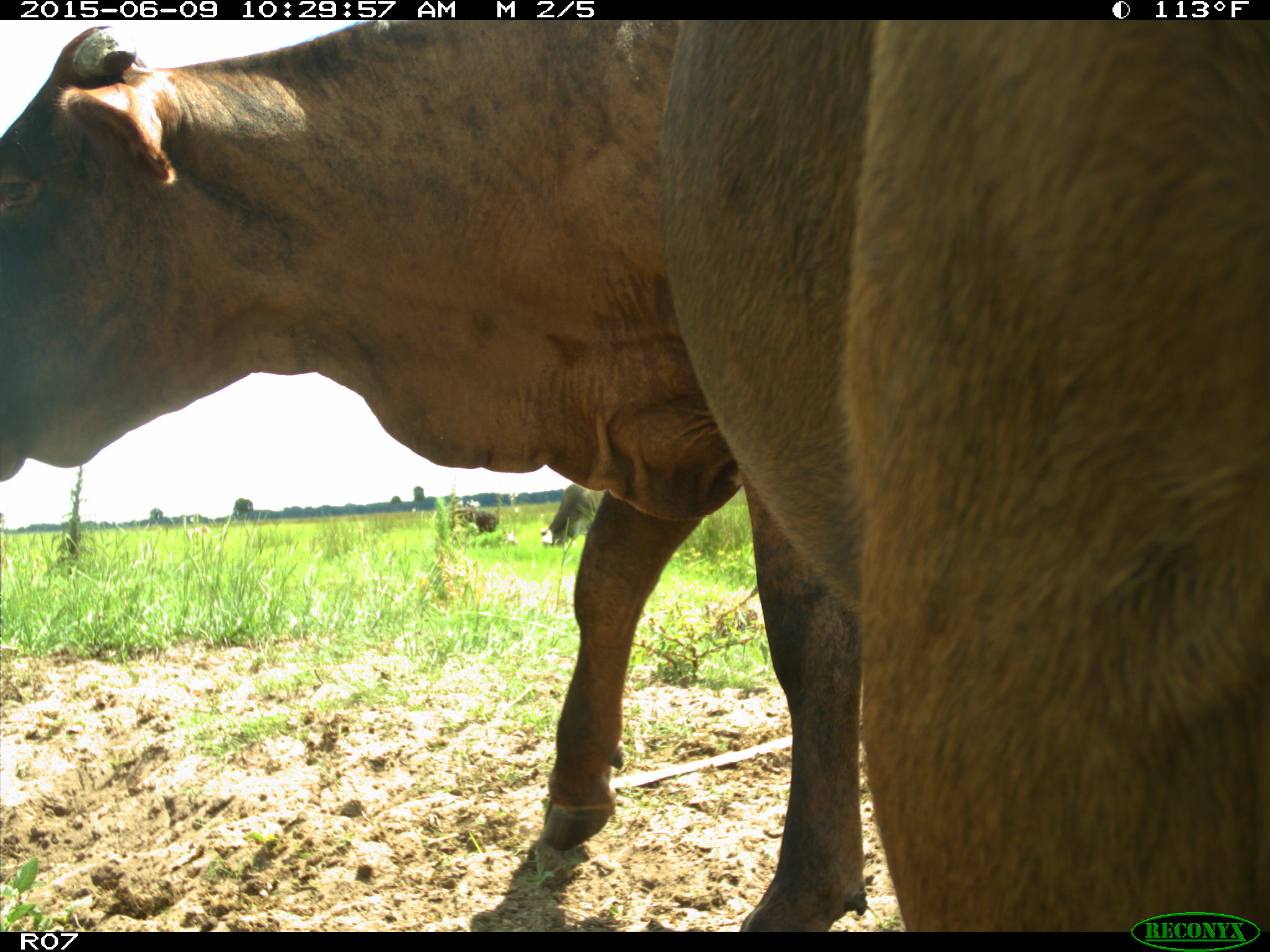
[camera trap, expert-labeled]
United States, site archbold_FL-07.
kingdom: Animalia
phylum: Chordata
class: Mammalia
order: Artiodactyla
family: Bovidae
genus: Bos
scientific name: Bos taurus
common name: domestic cow